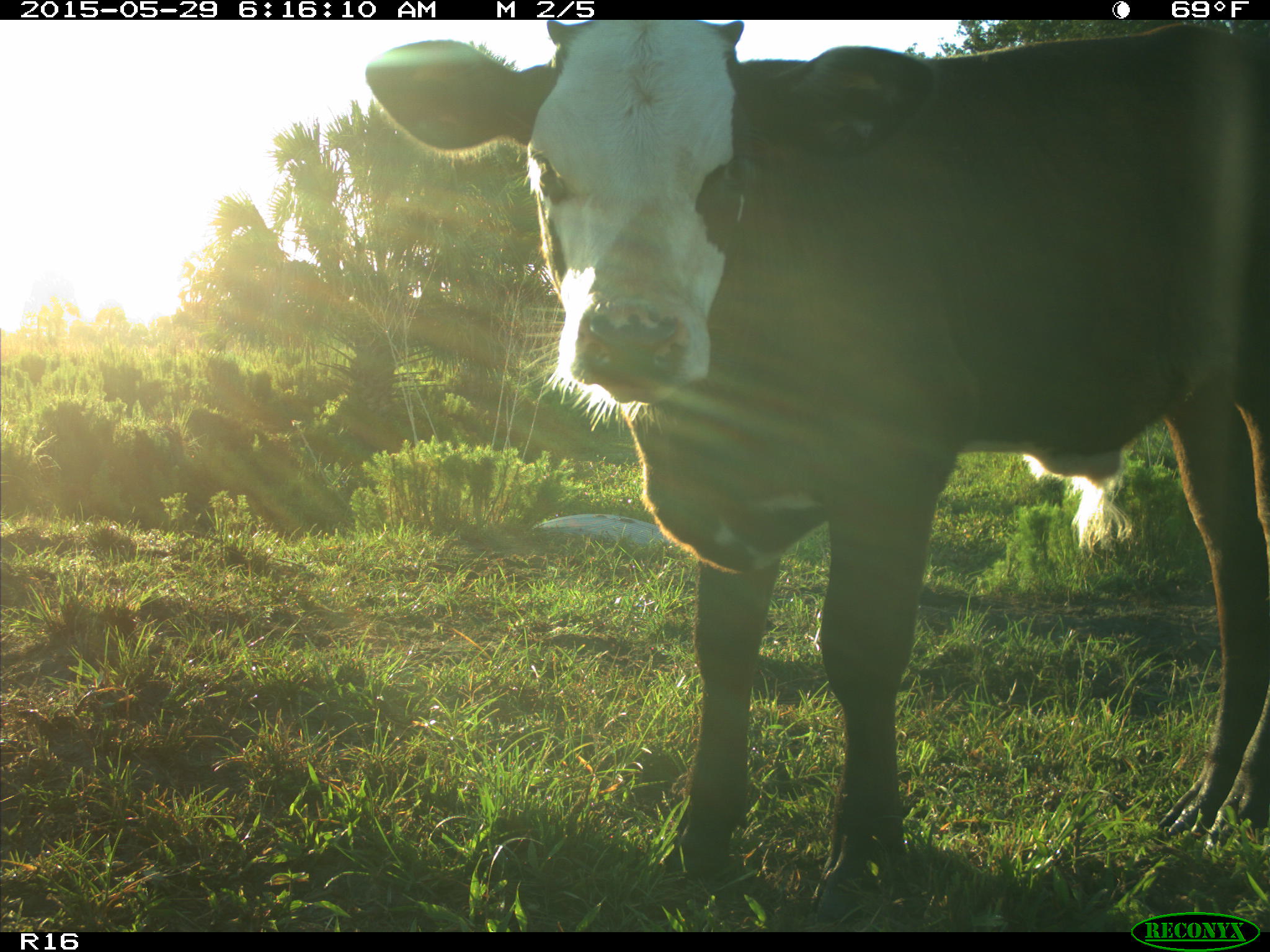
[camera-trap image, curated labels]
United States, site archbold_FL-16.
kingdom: Animalia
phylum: Chordata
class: Mammalia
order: Artiodactyla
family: Bovidae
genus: Bos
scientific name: Bos taurus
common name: domestic cow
Bos taurus (domestic cow).